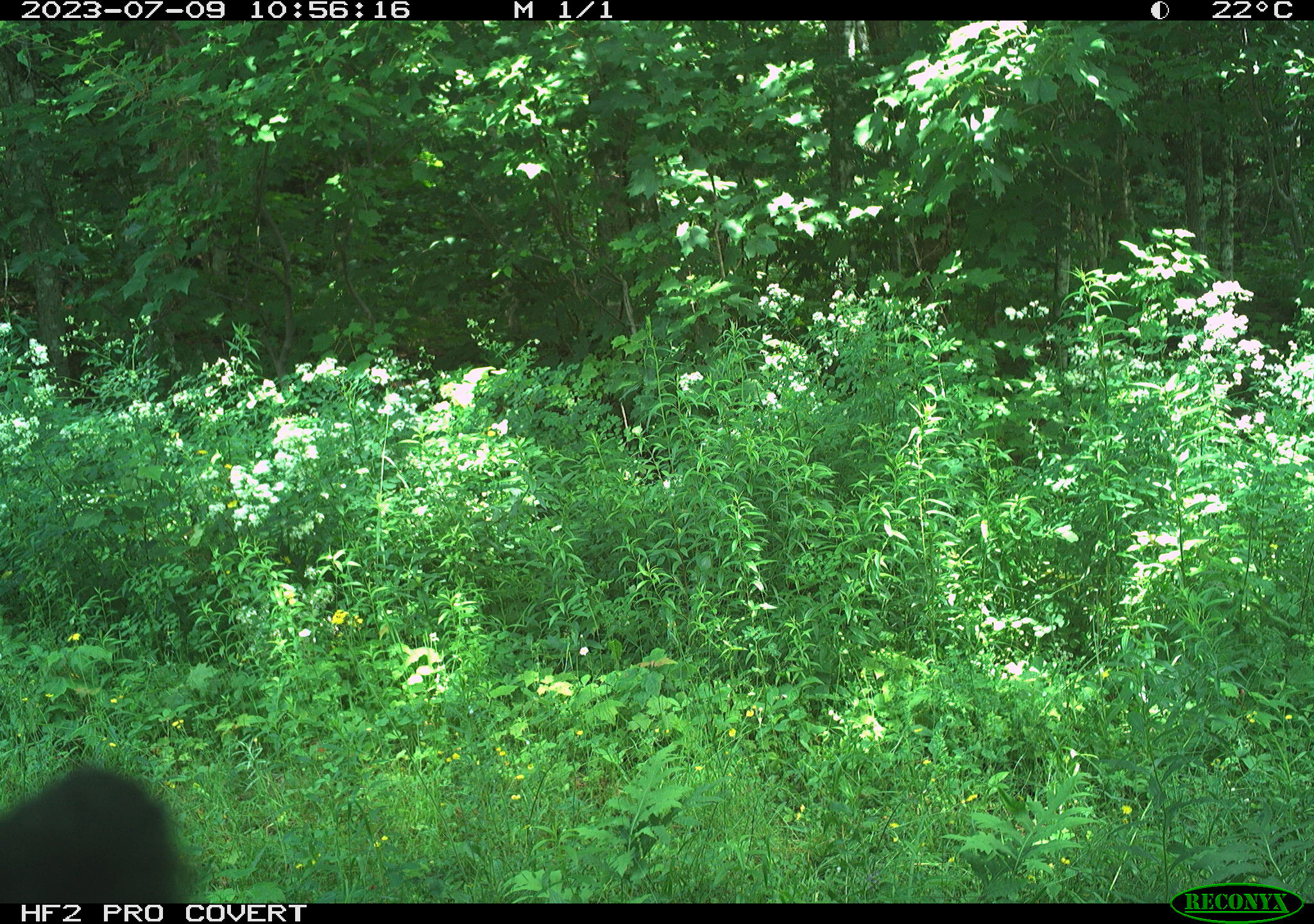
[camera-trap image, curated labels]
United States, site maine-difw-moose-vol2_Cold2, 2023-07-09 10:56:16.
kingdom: Animalia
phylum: Chordata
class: Mammalia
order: Carnivora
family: Ursidae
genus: Ursus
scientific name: Ursus americanus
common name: black bear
Black bear (Ursus americanus).